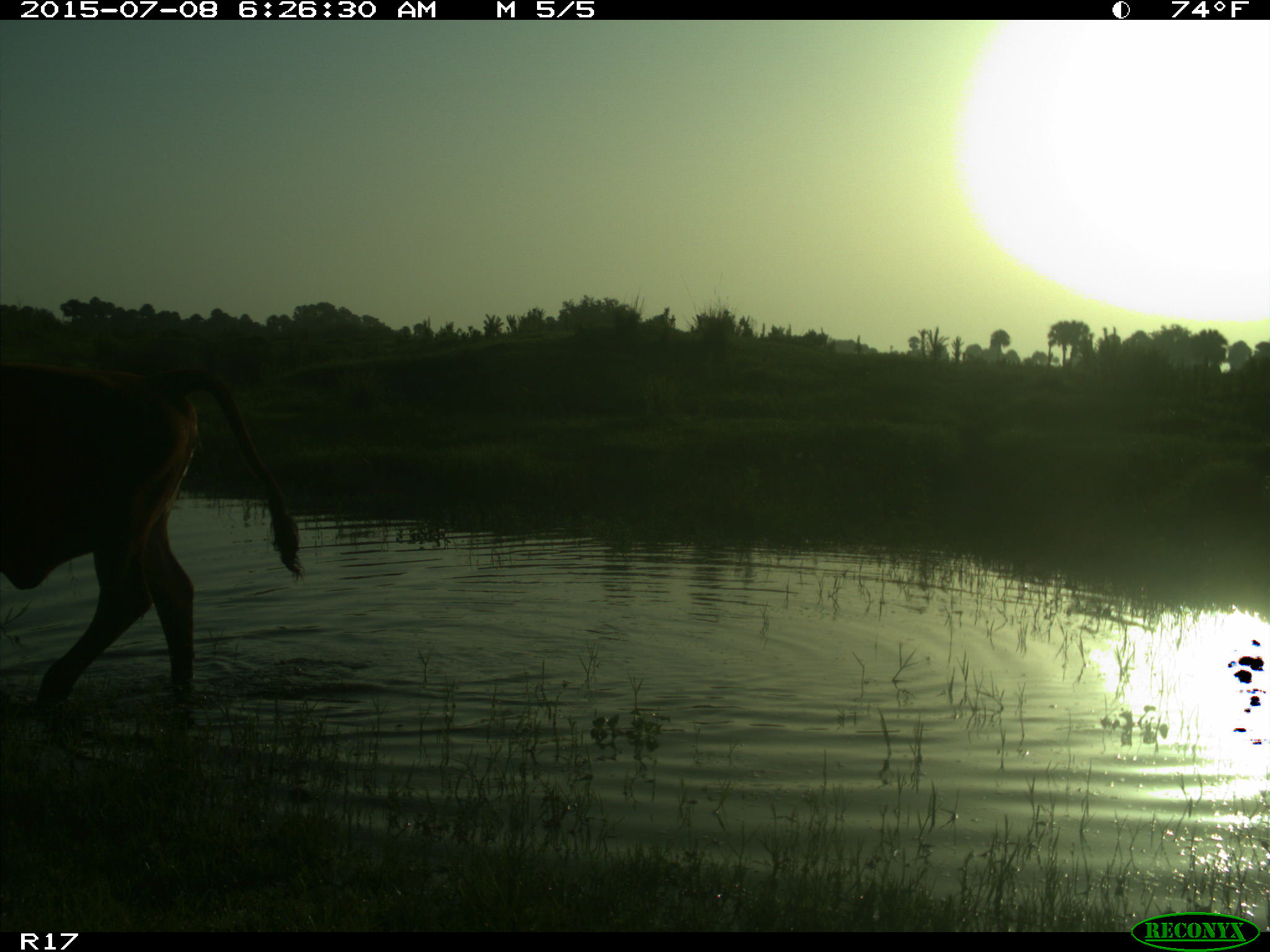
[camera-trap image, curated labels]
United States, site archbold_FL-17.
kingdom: Animalia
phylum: Chordata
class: Mammalia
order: Artiodactyla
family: Bovidae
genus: Bos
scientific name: Bos taurus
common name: domestic cow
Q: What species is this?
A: Bos taurus (domestic cow).